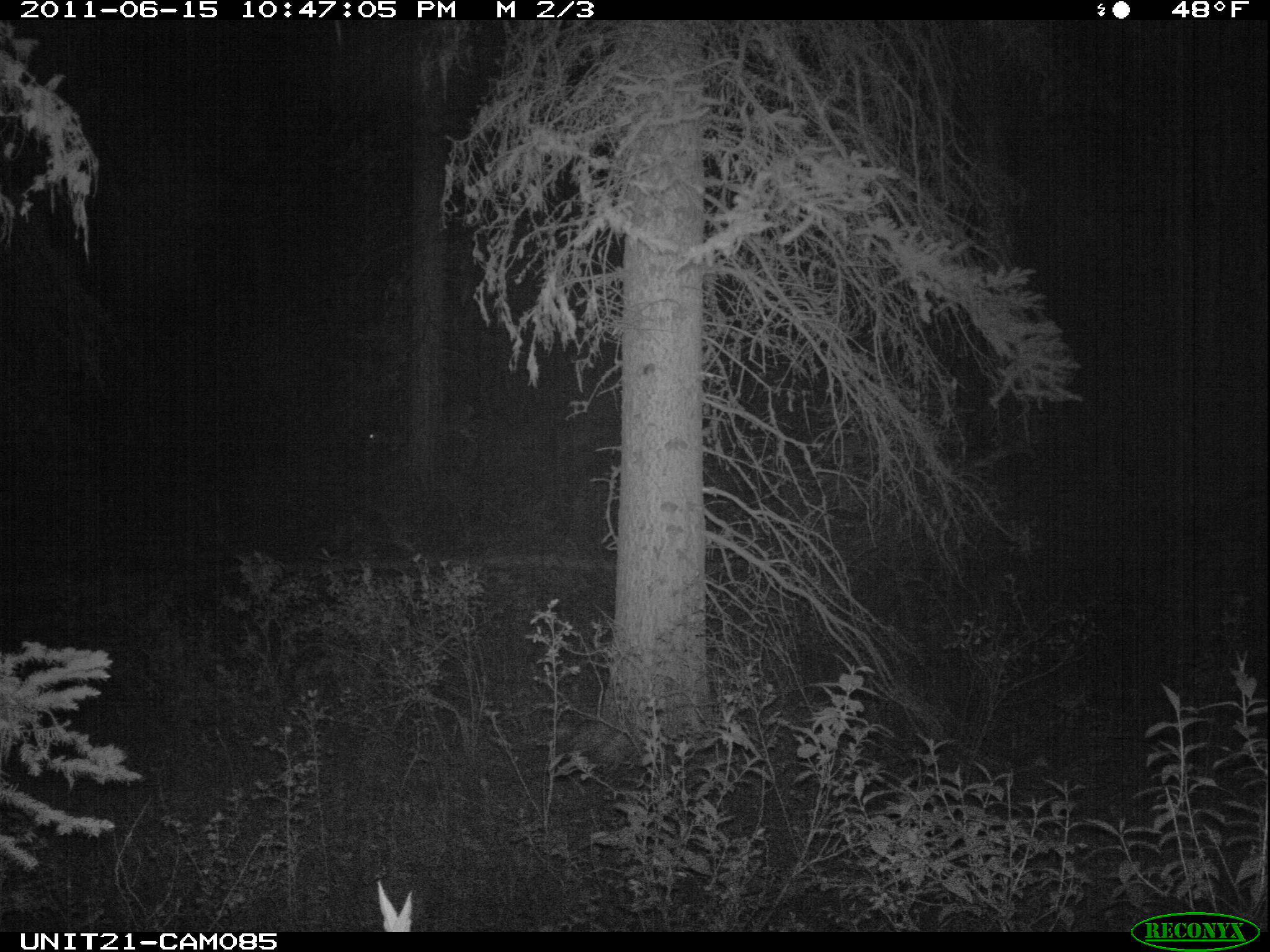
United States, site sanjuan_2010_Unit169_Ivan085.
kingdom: Animalia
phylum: Chordata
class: Mammalia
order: Artiodactyla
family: Cervidae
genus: Odocoileus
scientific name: Odocoileus hemionus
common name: mule deer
Odocoileus hemionus (mule deer).